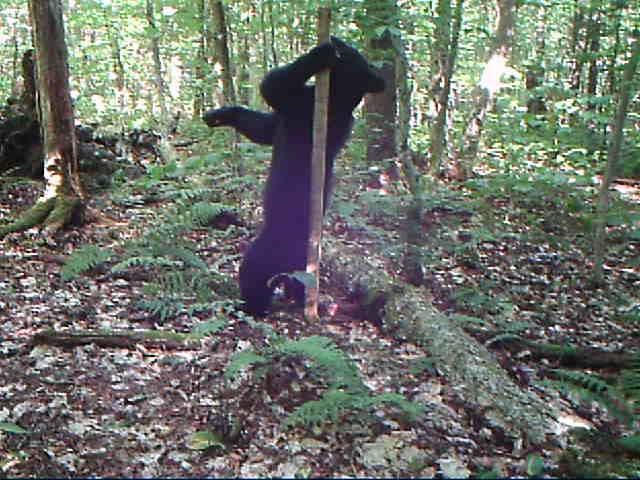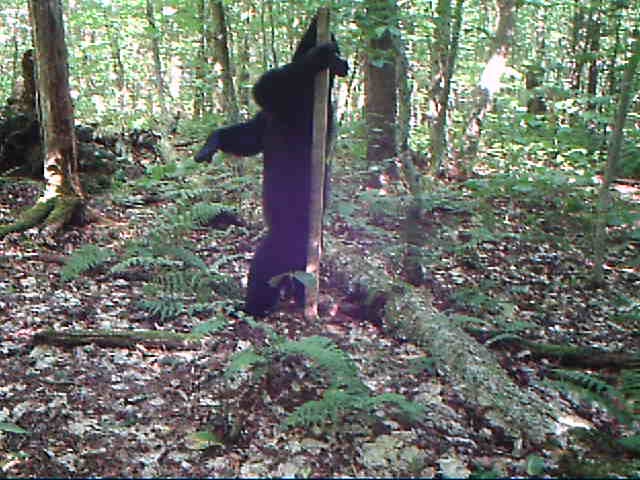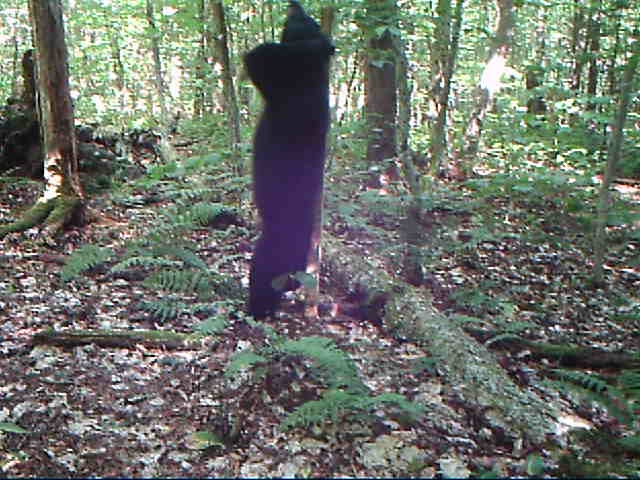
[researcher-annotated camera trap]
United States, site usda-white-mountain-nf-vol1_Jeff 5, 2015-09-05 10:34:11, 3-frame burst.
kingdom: Animalia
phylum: Chordata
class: Mammalia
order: Carnivora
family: Ursidae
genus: Ursus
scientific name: Ursus americanus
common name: black bear